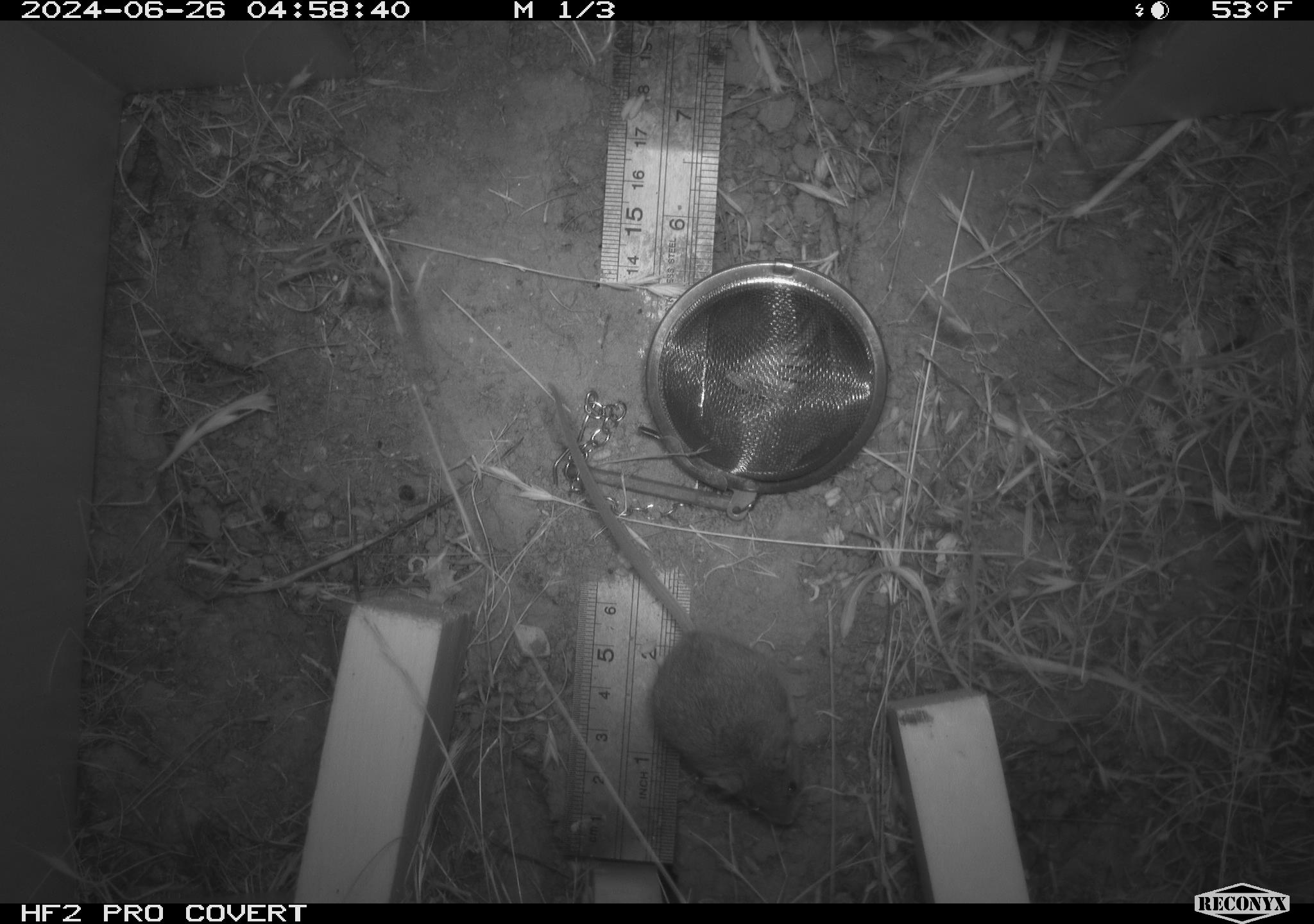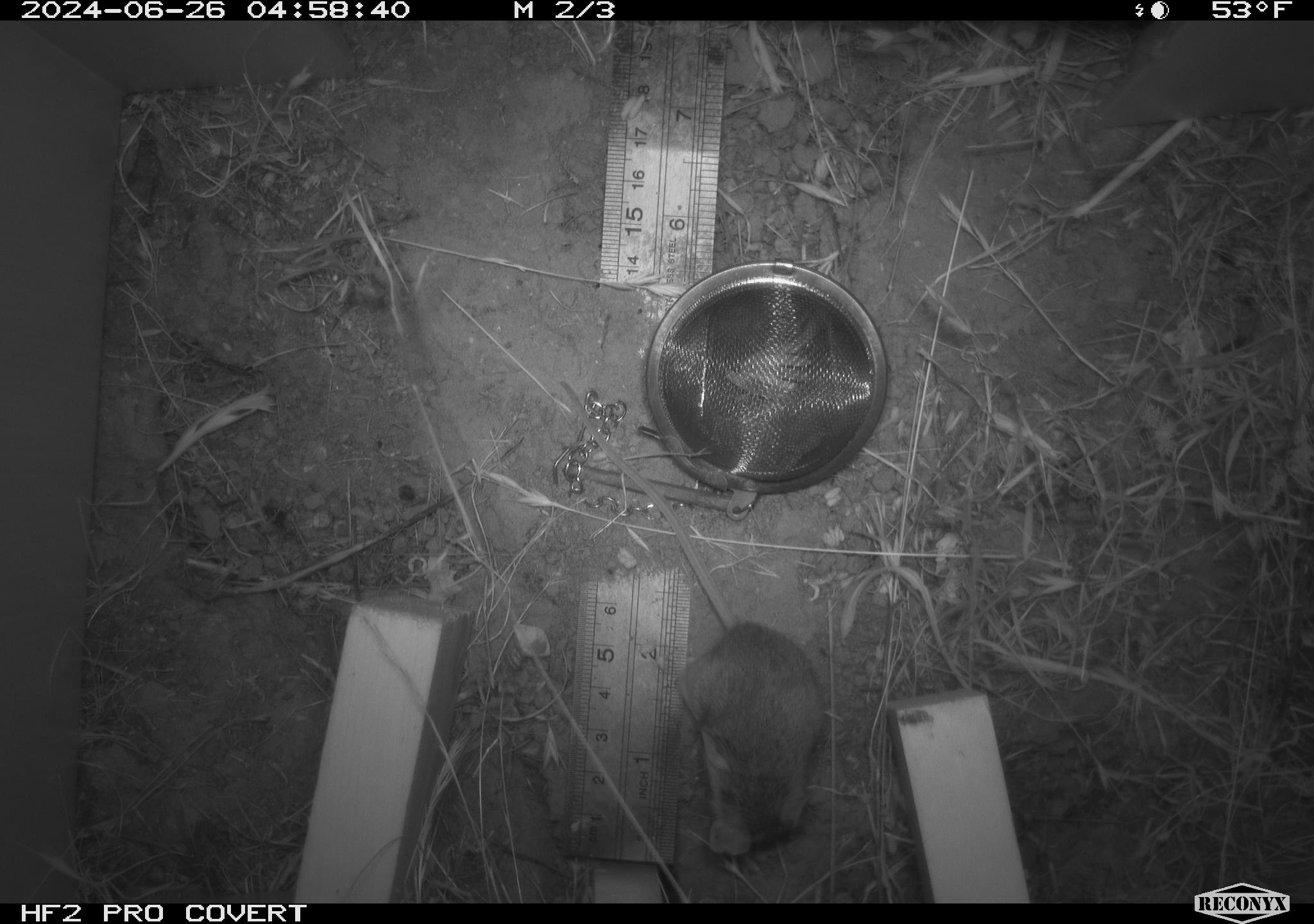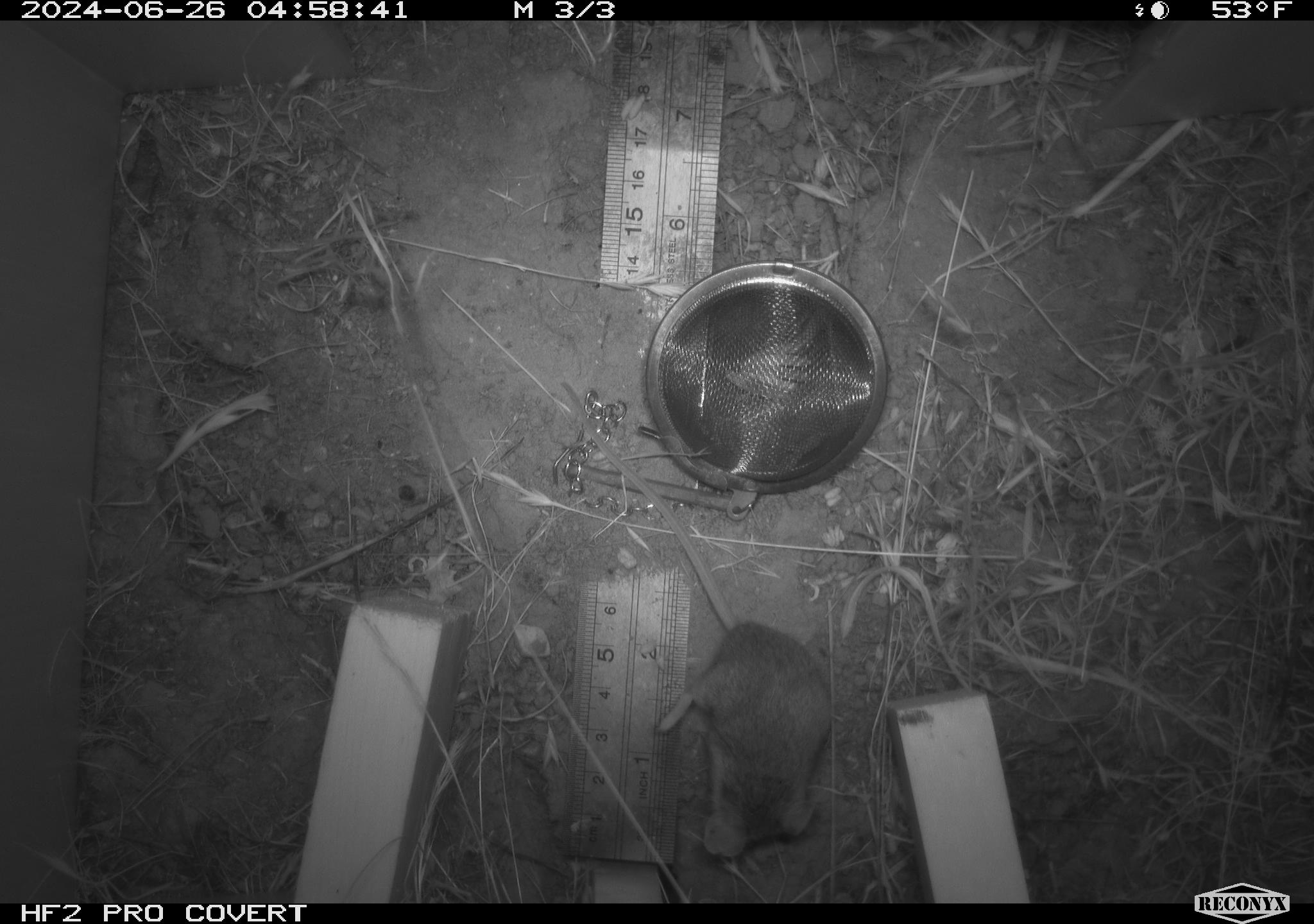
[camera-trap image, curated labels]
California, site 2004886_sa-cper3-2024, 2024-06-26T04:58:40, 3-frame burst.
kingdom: Animalia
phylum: Chordata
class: Mammalia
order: Rodentia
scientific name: Rodentia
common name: rodent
Rodent (Rodentia).